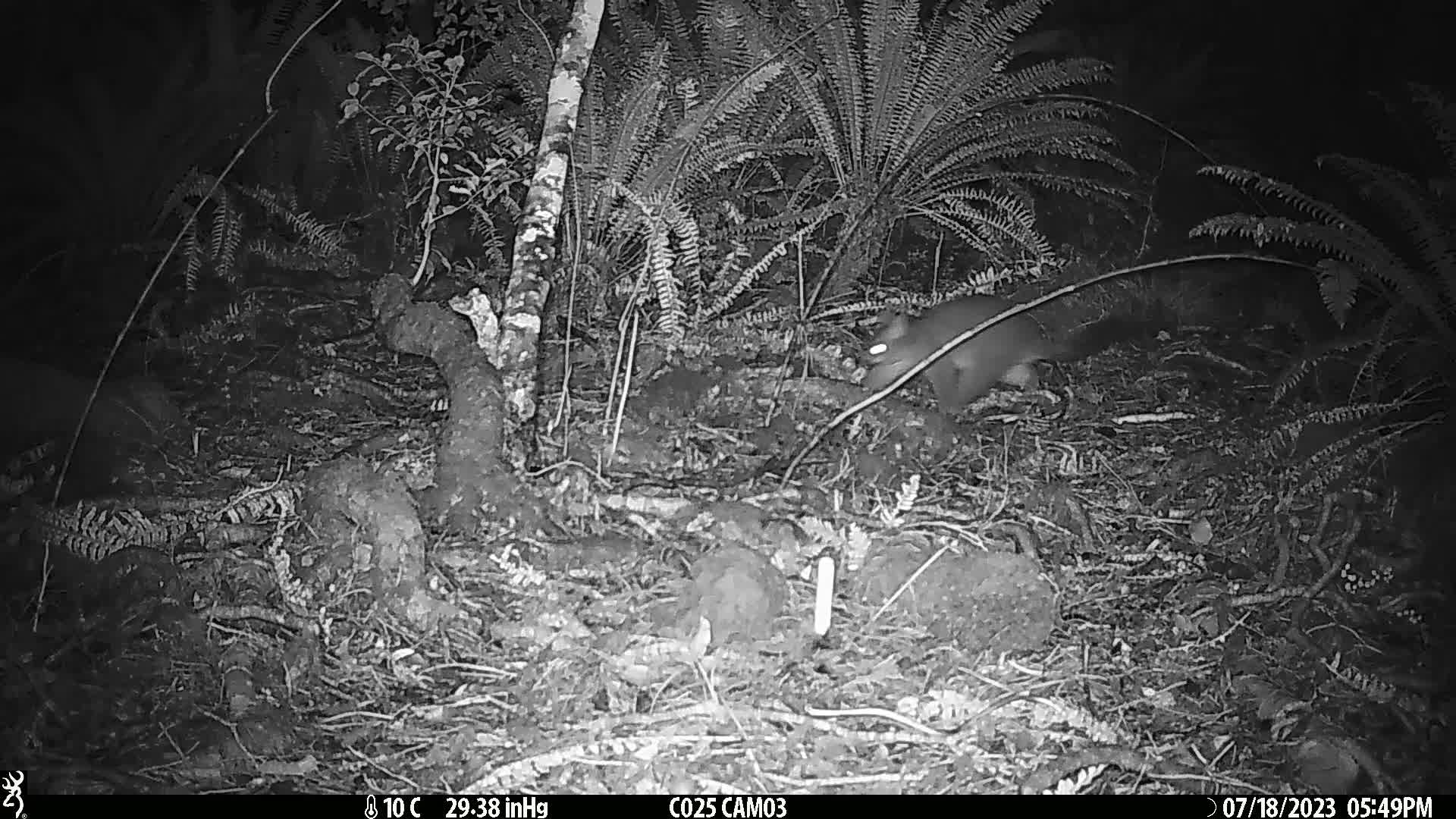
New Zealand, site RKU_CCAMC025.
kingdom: Animalia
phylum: Chordata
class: Mammalia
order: Diprotodontia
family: Phalangeridae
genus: Trichosurus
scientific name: Trichosurus vulpecula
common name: common brushtail possum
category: possum